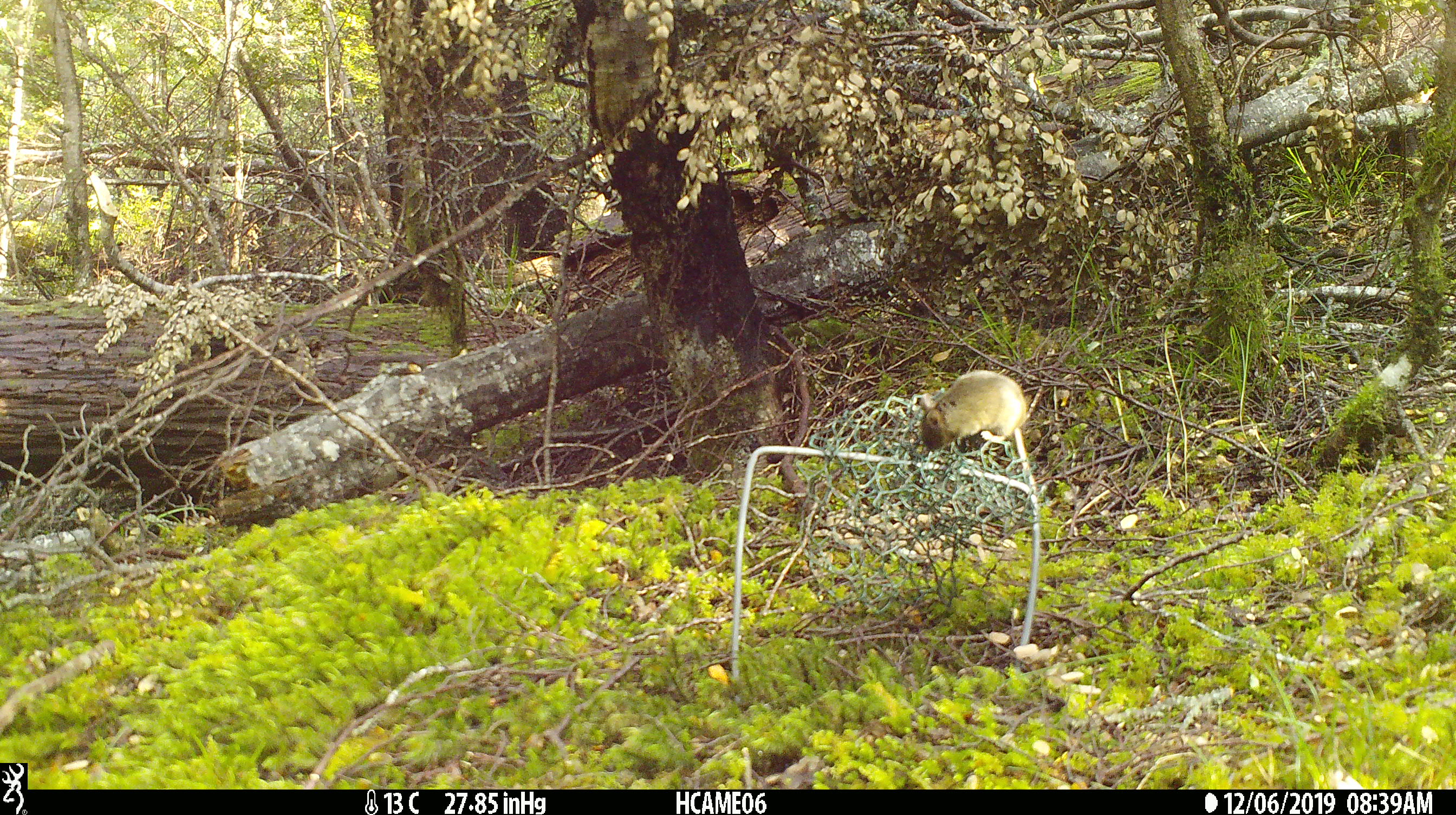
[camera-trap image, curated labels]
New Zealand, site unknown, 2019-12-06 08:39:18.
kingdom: Animalia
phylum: Chordata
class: Mammalia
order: Rodentia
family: Muridae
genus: Mus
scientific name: Mus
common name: mouse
Mouse (Mus).